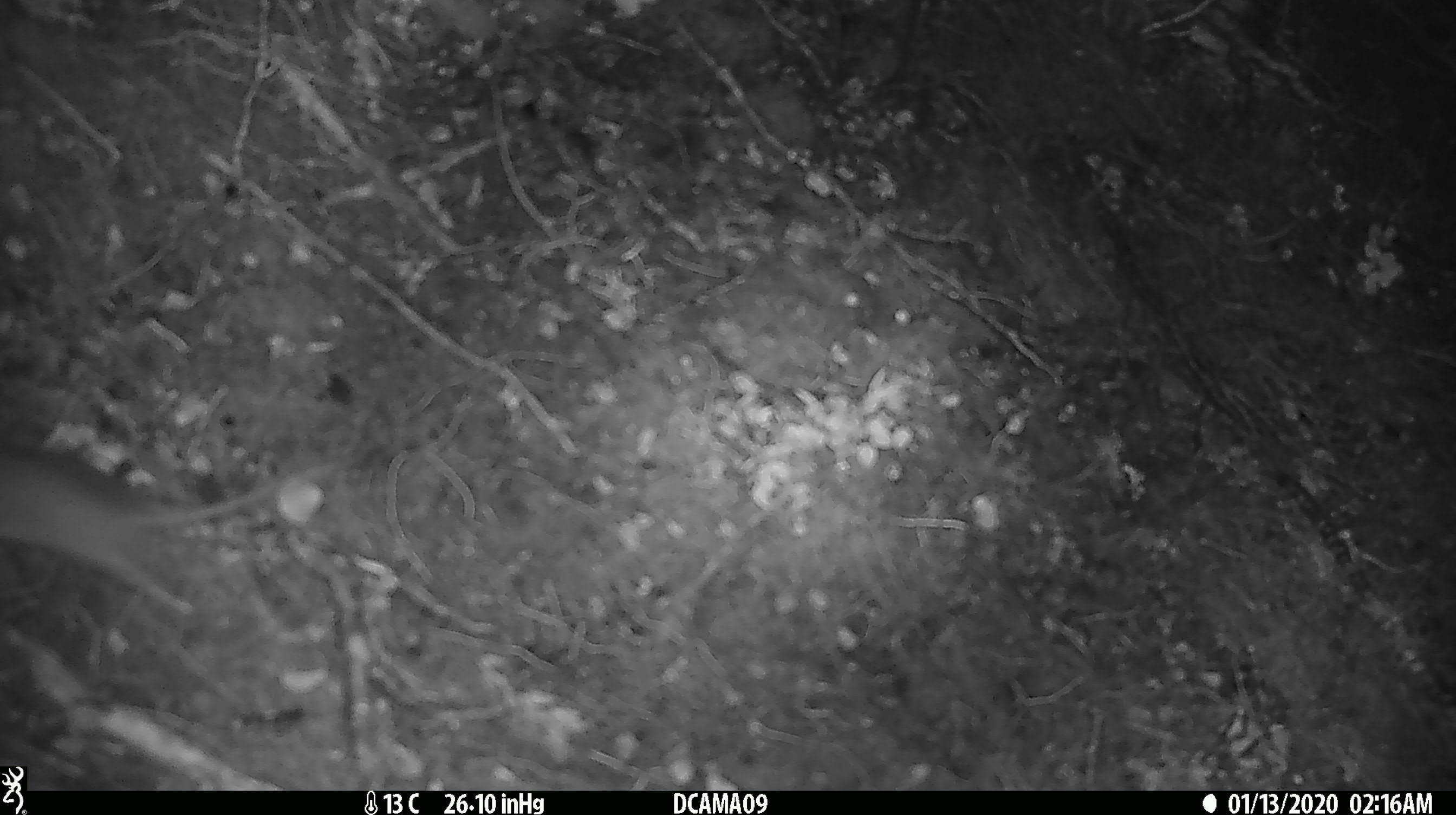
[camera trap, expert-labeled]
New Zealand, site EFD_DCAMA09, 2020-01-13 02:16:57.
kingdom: Animalia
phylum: Chordata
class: Mammalia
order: Rodentia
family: Muridae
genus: Mus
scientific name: Mus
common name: mouse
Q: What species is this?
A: Mouse (Mus).